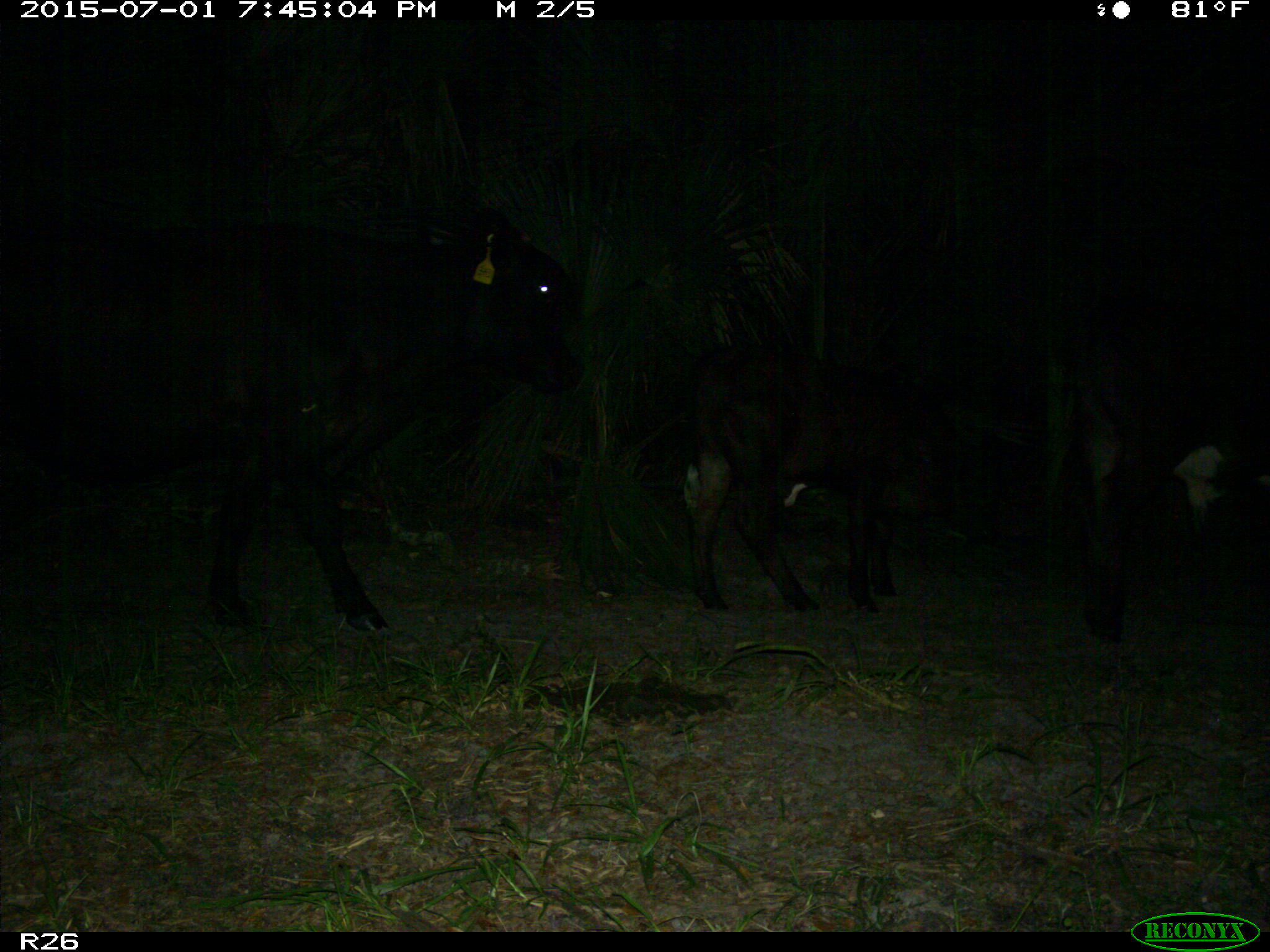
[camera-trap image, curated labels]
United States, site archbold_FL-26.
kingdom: Animalia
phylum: Chordata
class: Mammalia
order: Artiodactyla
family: Bovidae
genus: Bos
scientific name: Bos taurus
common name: domestic cow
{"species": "Bos taurus (domestic cow)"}